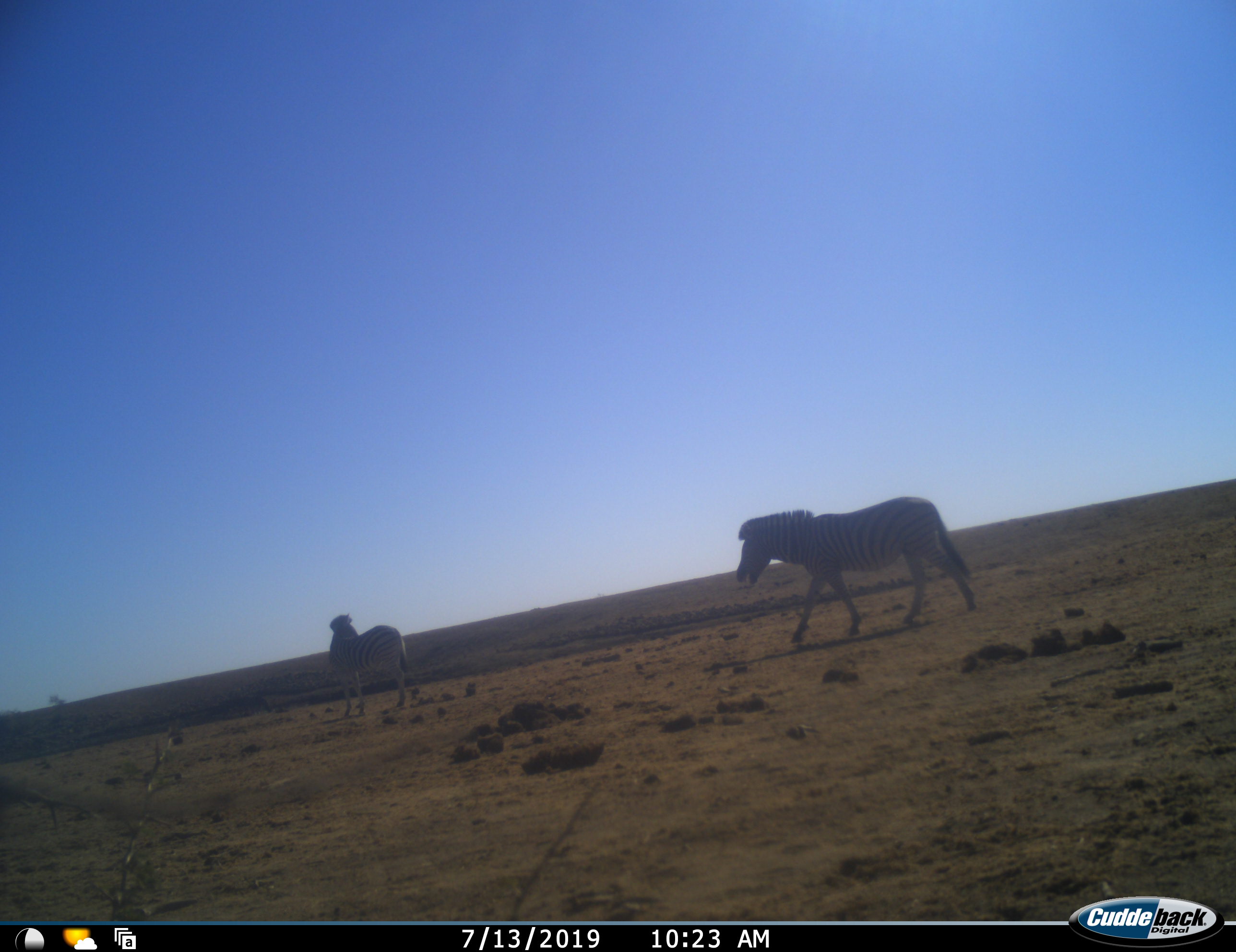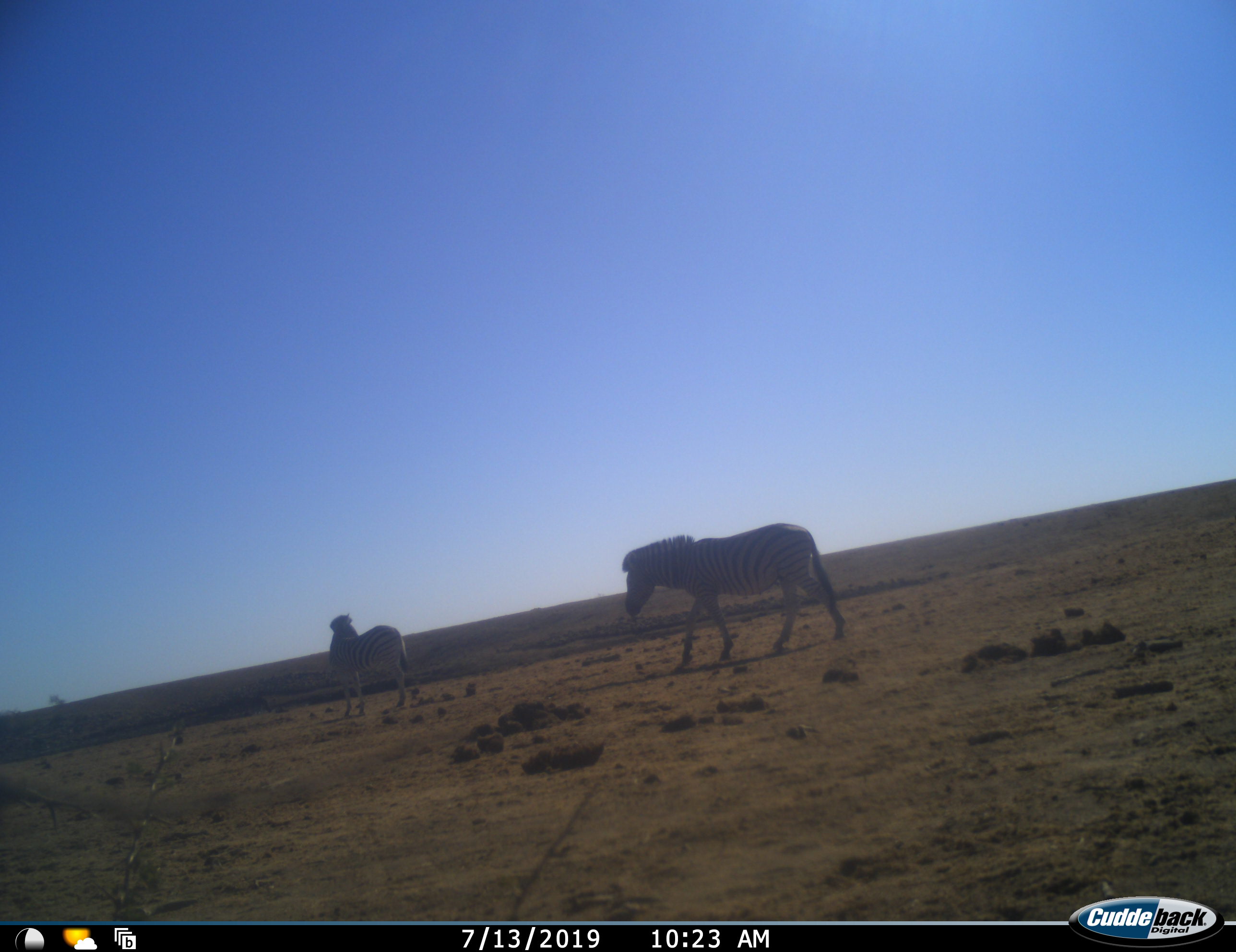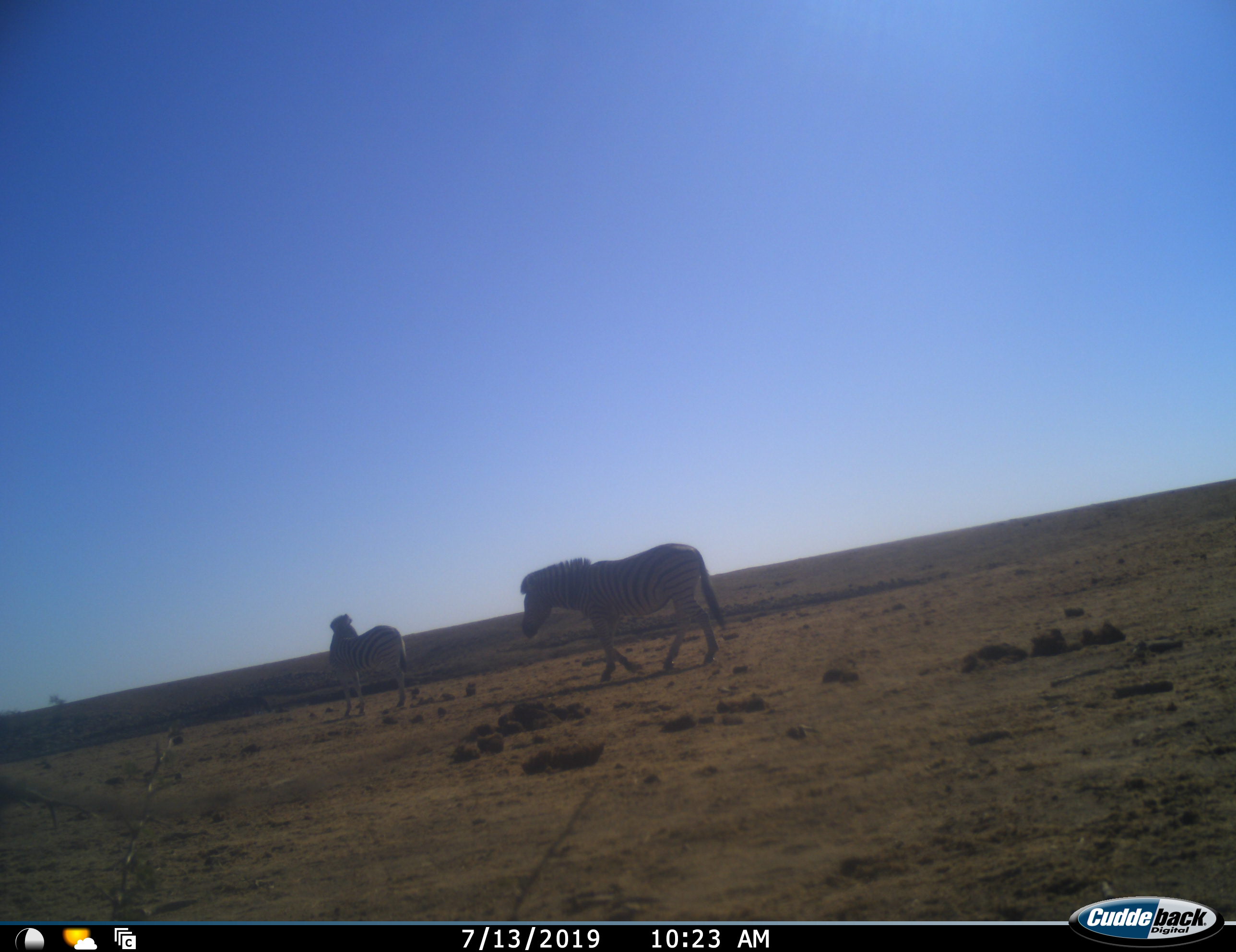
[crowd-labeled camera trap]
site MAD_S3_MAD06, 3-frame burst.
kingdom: Animalia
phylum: Chordata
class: Mammalia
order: Perissodactyla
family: Equidae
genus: Equus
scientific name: Equus quagga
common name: plains zebra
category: zebraplains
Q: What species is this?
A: Zebraplains (plains zebra) (Equus quagga).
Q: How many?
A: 2.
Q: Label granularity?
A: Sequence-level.